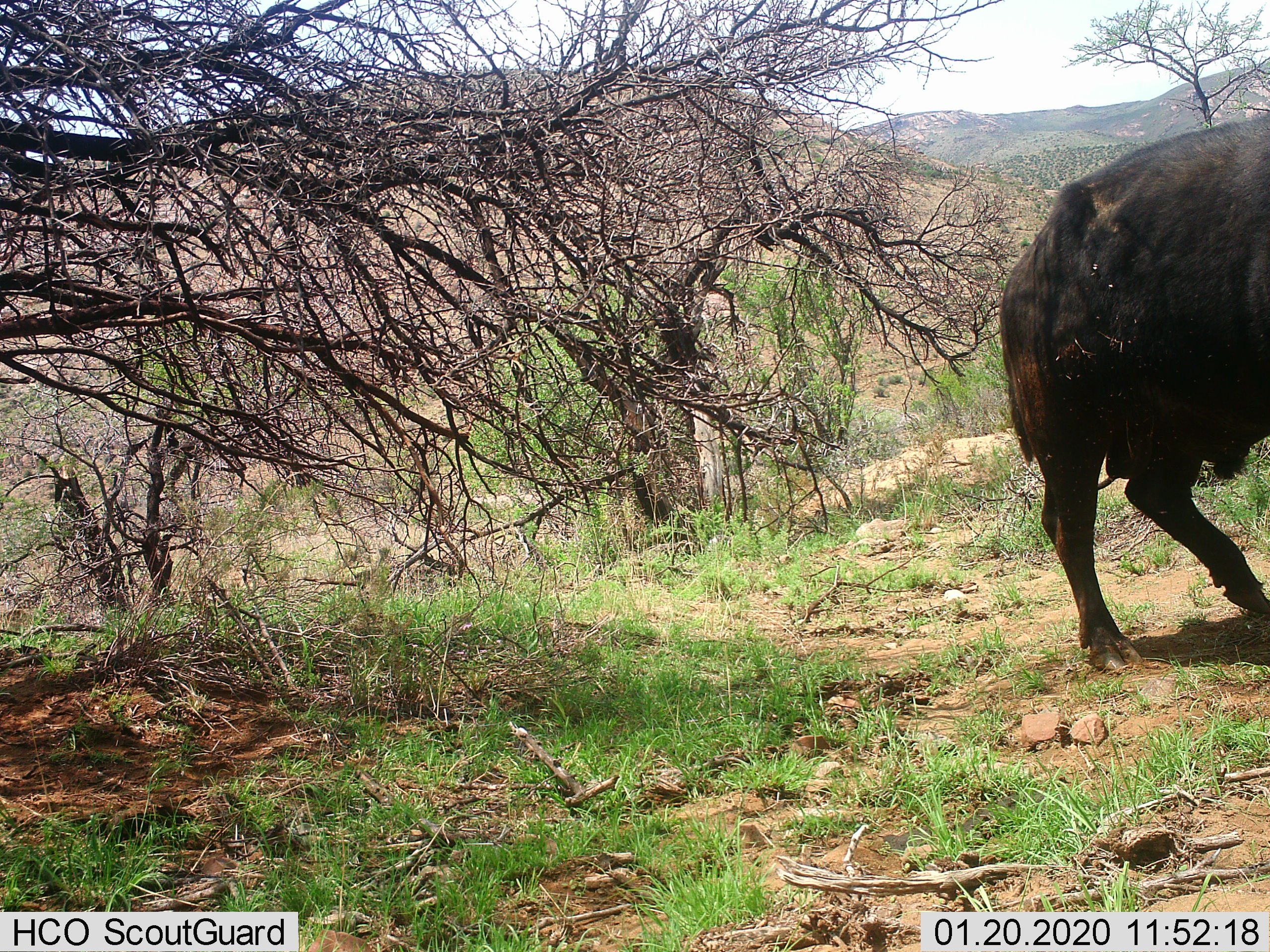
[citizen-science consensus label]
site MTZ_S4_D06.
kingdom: Animalia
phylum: Chordata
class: Mammalia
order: Artiodactyla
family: Bovidae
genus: Syncerus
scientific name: Syncerus caffer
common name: african buffalo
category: buffalo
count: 1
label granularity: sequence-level